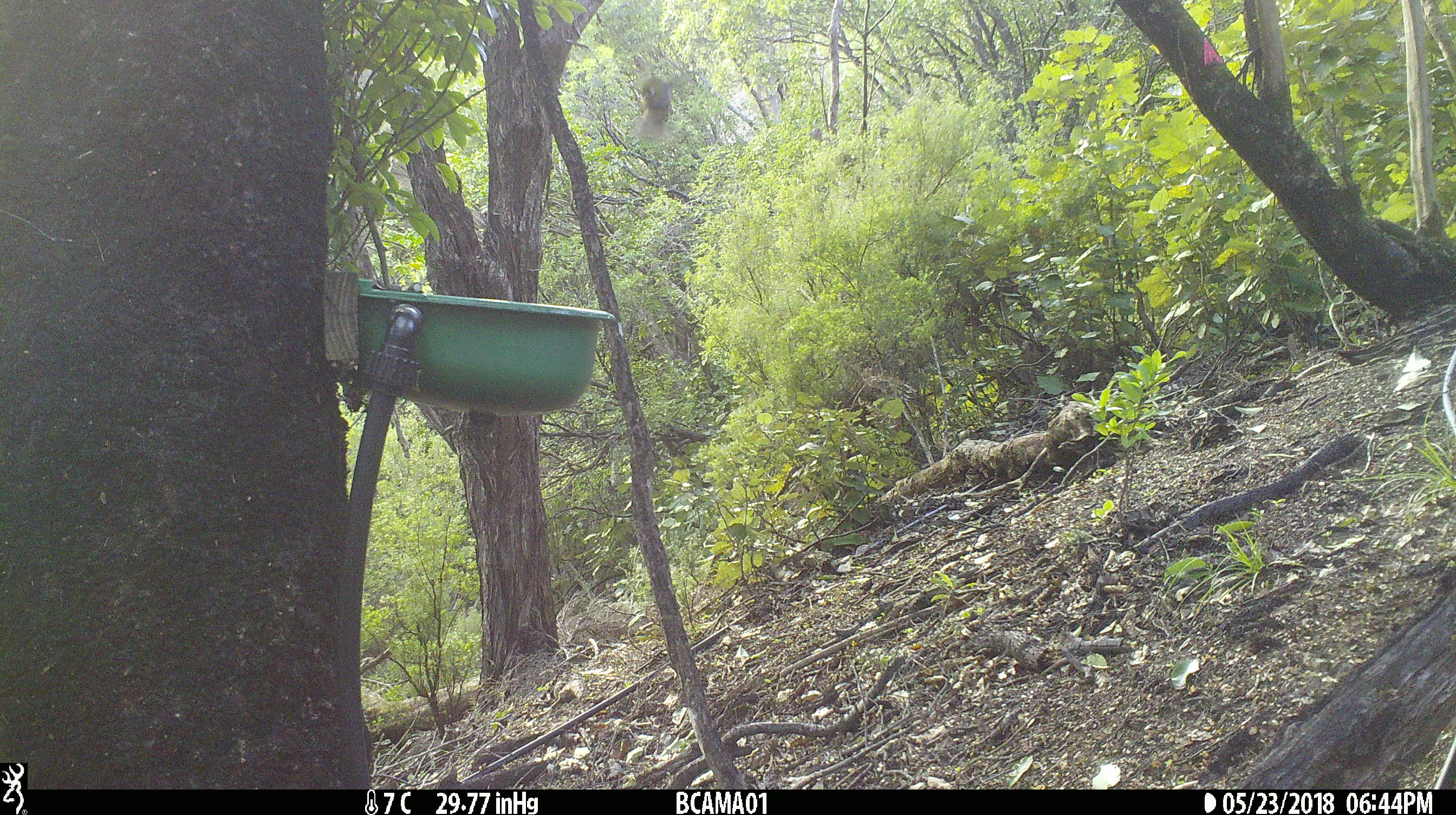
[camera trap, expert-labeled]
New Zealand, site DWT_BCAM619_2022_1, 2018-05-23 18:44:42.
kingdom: Animalia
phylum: Chordata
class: Aves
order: Passeriformes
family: Zosteropidae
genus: Zosterops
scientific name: Zosterops lateralis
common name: silvereye